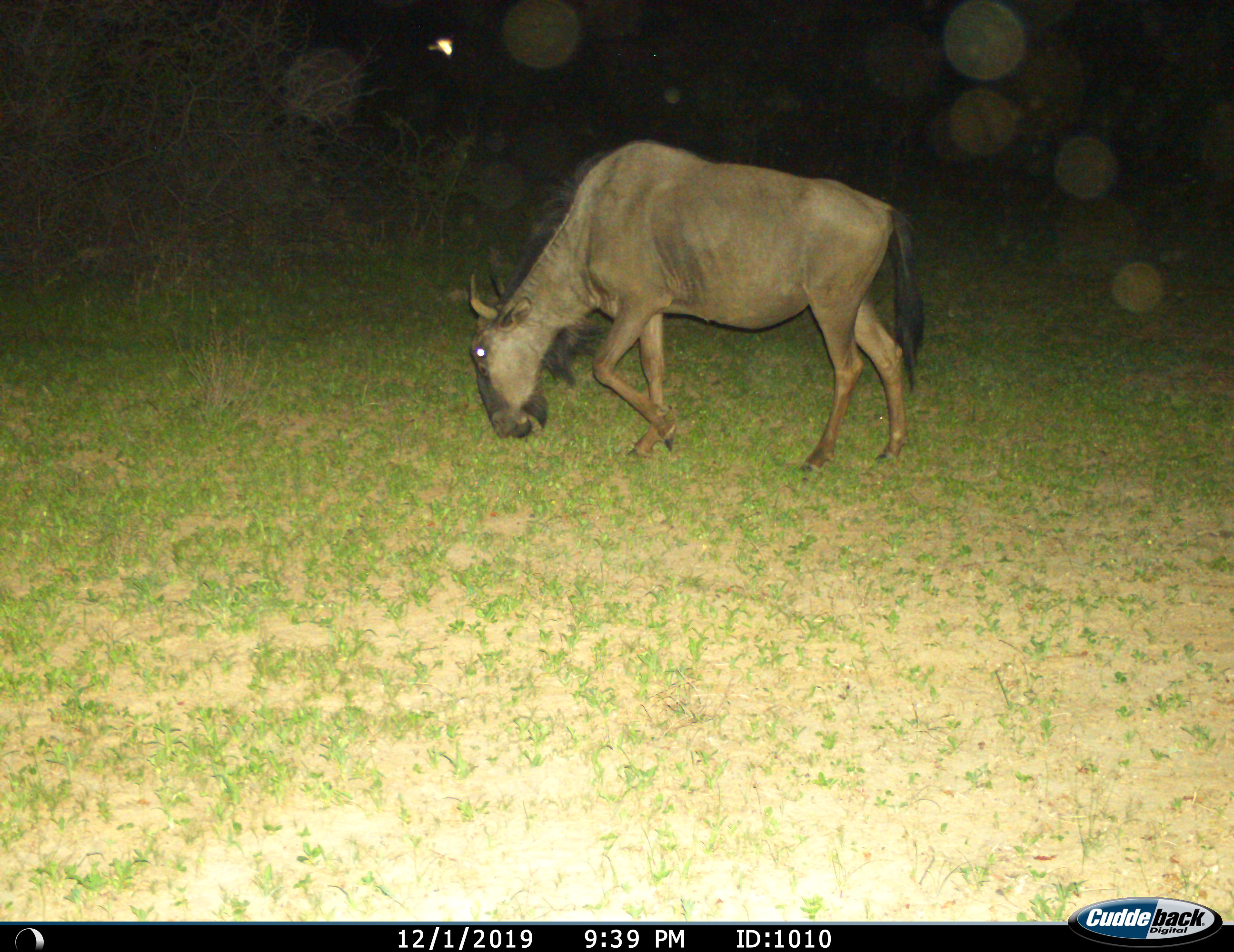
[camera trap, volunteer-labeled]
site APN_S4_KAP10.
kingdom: Animalia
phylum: Chordata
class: Mammalia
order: Artiodactyla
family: Bovidae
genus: Connochaetes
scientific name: Connochaetes taurinus taurinus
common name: blue wildebeest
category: wildebeestblue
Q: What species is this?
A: Wildebeestblue (blue wildebeest) (Connochaetes taurinus taurinus).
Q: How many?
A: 1.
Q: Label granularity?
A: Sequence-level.